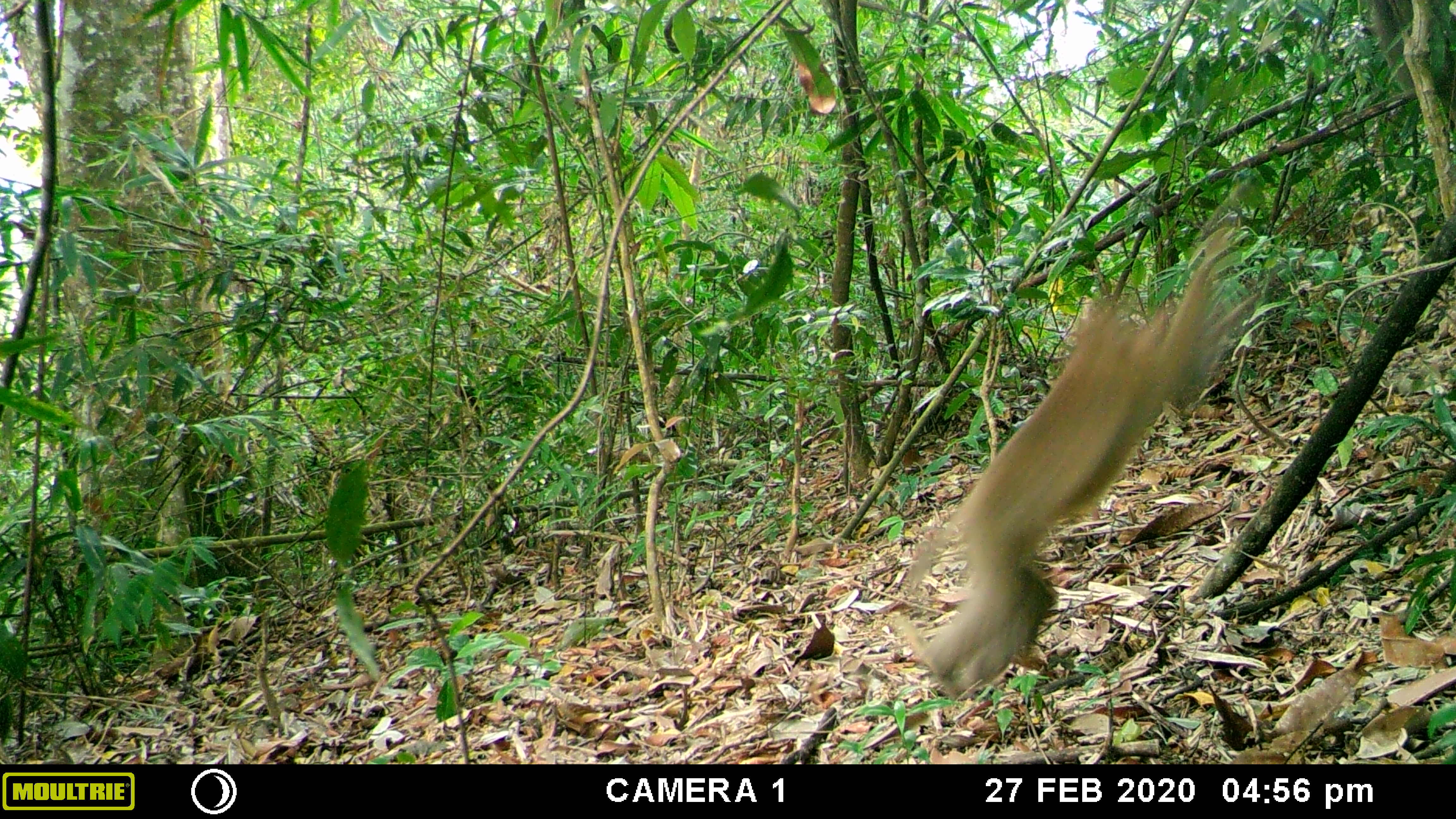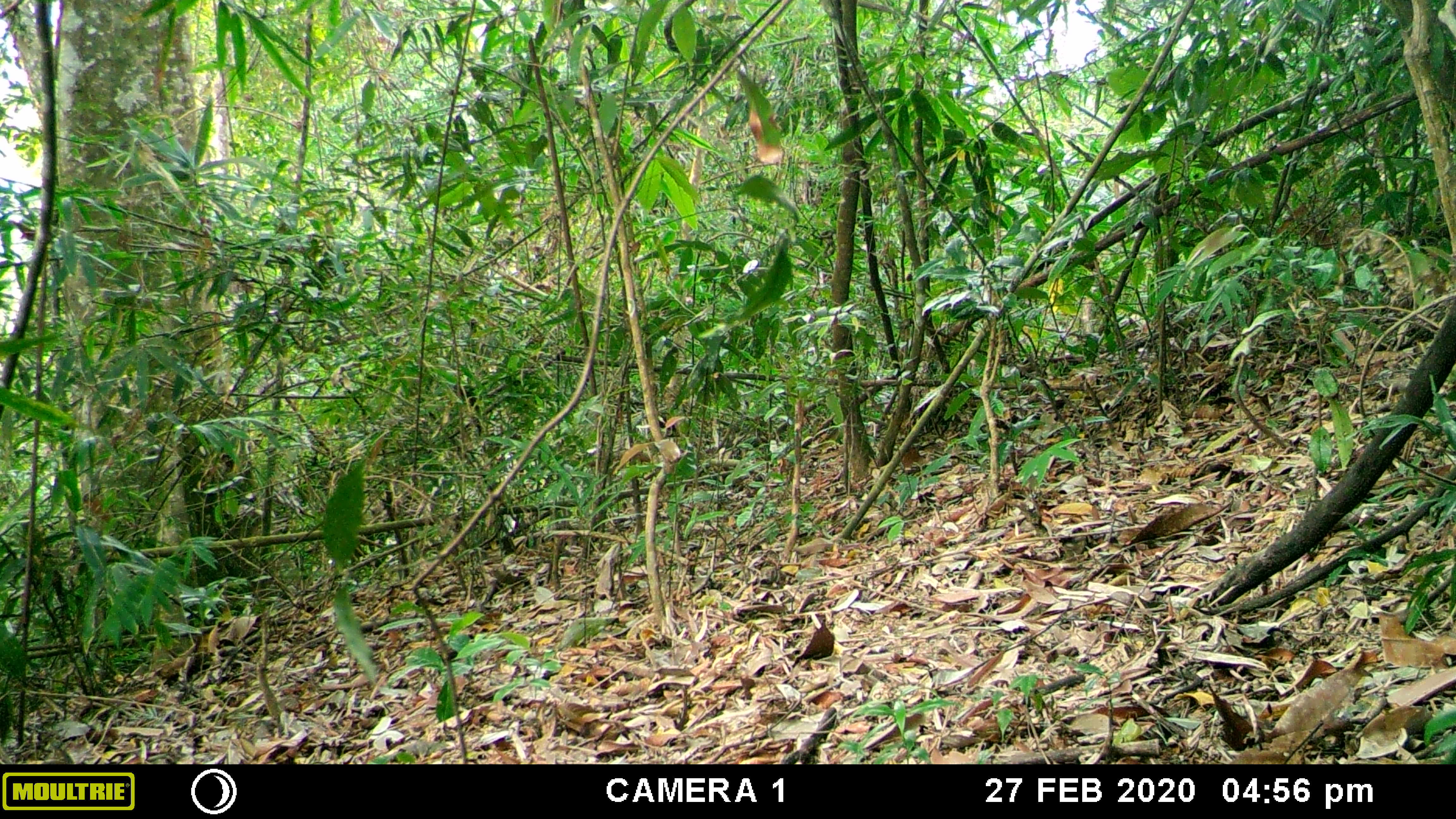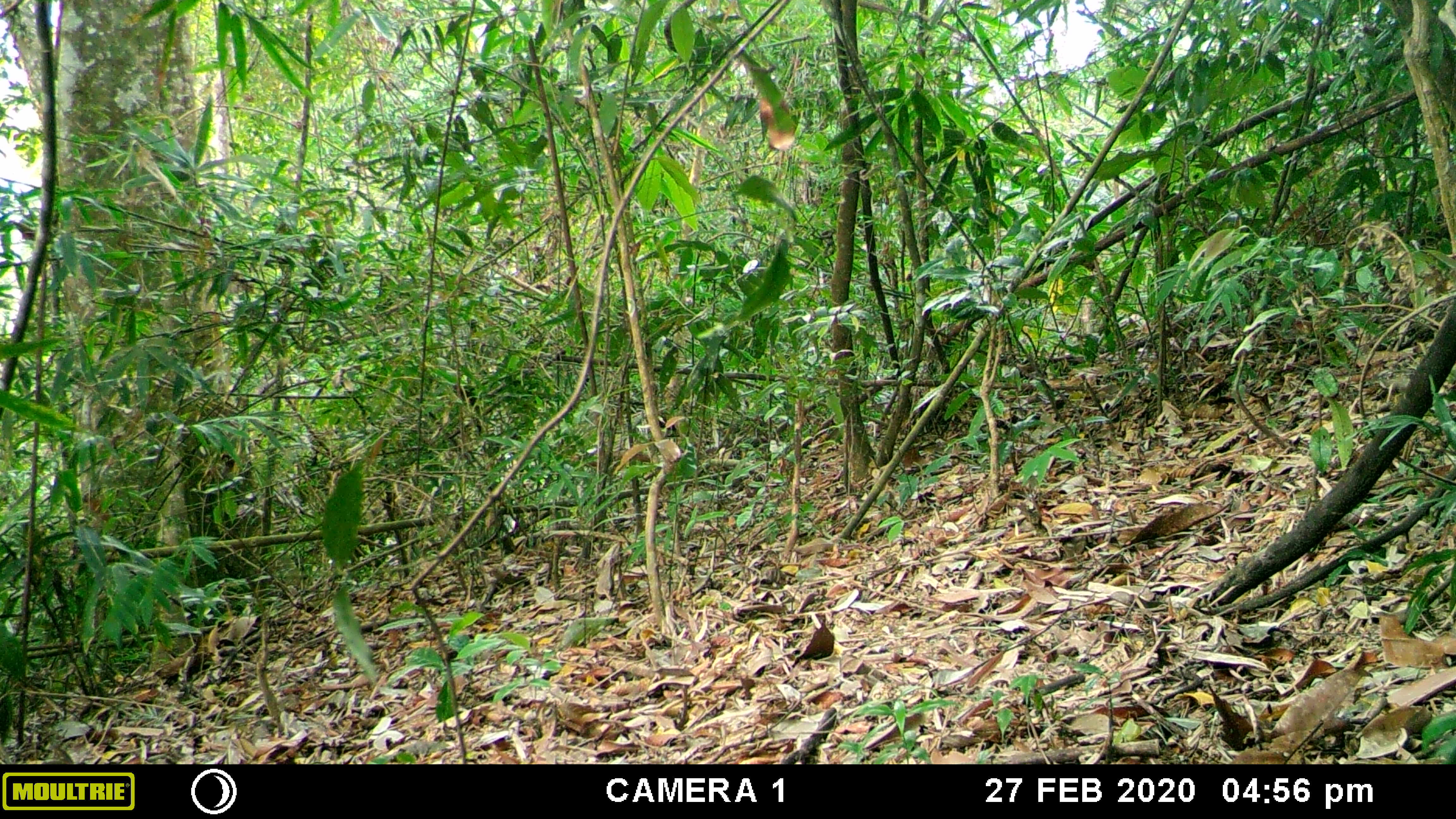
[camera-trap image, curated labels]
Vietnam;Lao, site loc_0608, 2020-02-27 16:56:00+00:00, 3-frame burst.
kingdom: Animalia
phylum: Chordata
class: Mammalia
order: Primates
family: Cercopithecidae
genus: Macaca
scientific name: Macaca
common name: macaques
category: assam or rhesus macaque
Assam or rhesus macaque (macaques) (Macaca). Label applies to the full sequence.